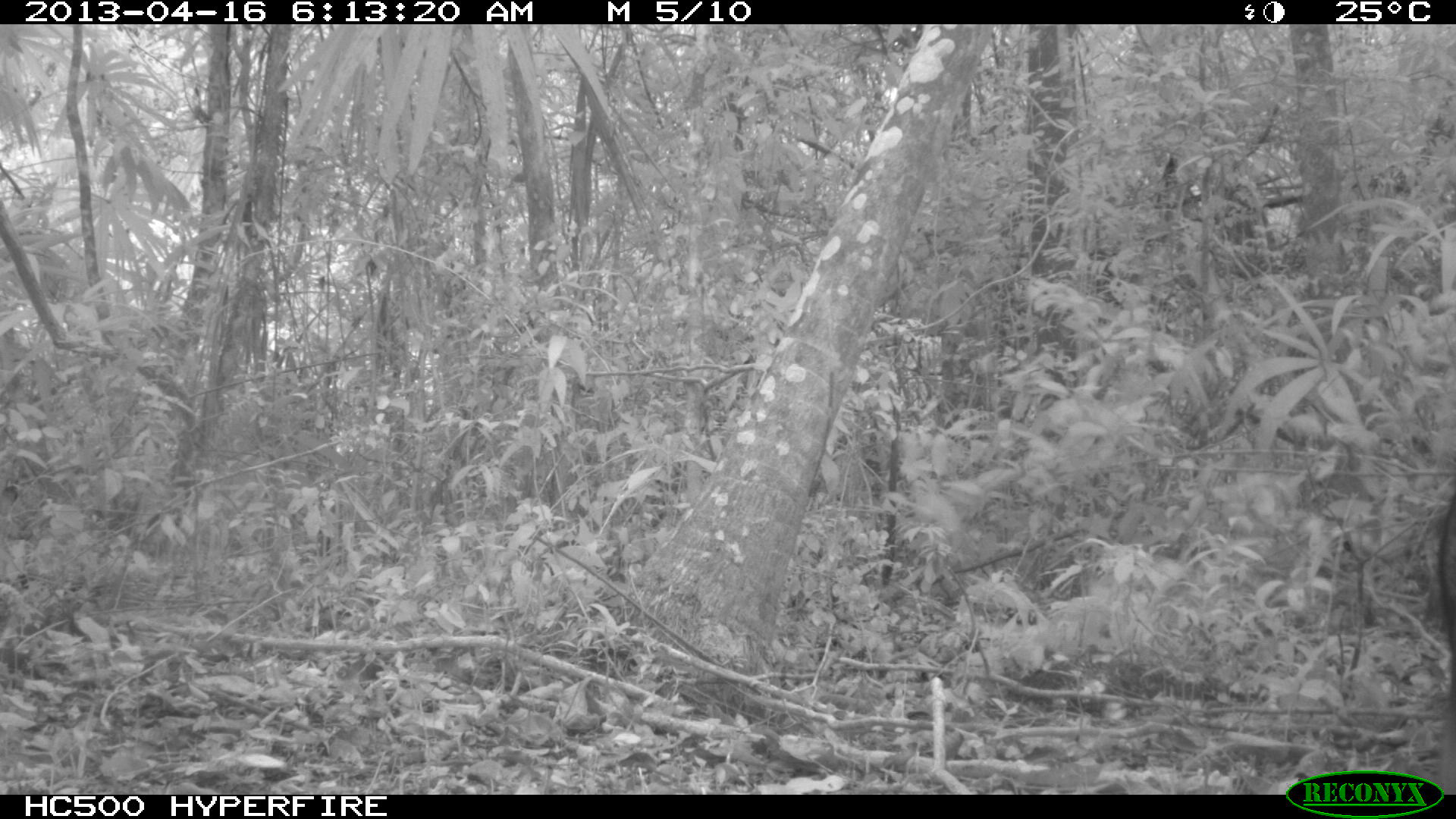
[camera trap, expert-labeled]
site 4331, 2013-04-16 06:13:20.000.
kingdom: Animalia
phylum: Chordata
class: Mammalia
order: Artiodactyla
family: Tayassuidae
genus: Tayassu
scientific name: Tayassu pecari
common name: white-lipped peccary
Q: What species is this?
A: Tayassu pecari (white-lipped peccary).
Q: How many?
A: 5.